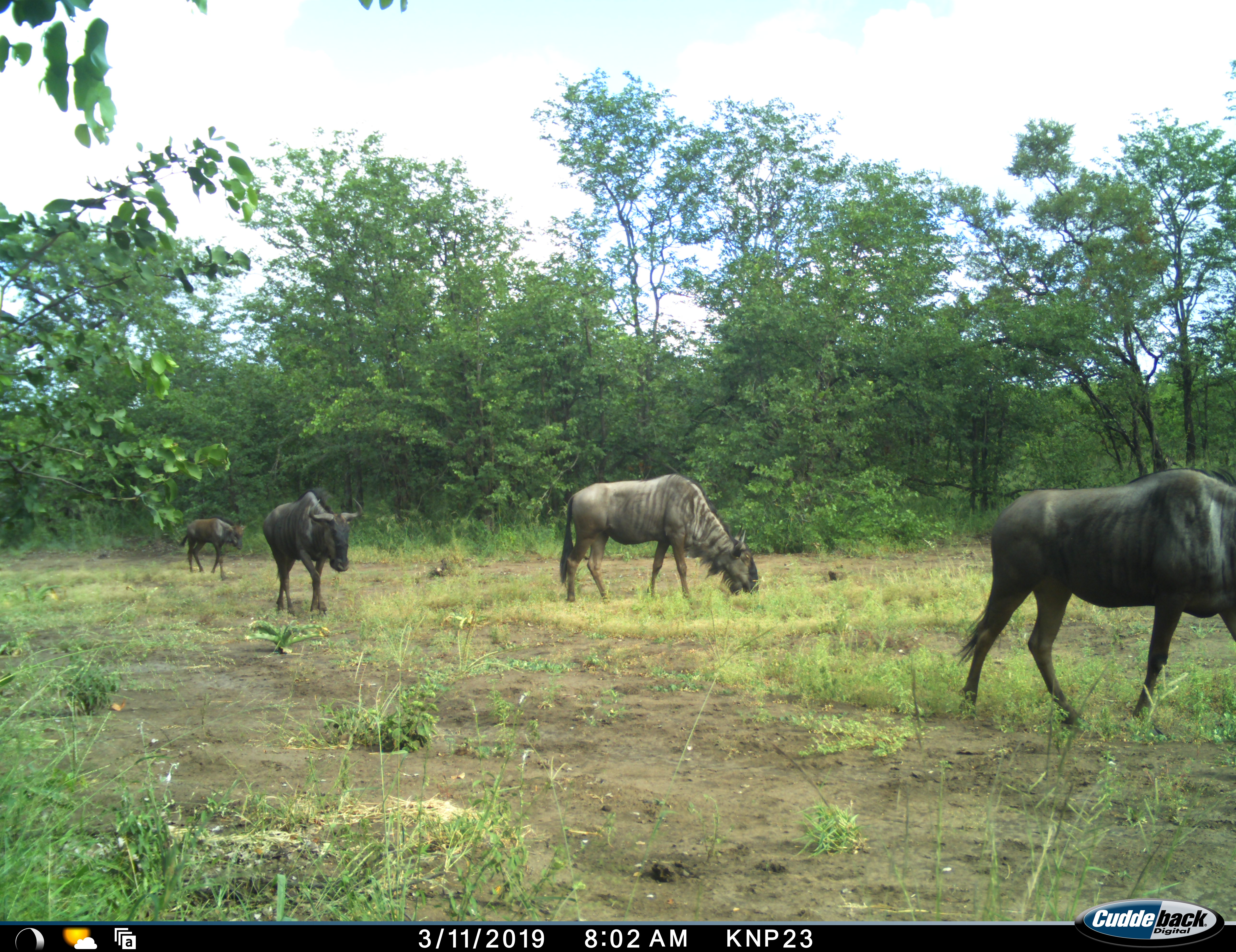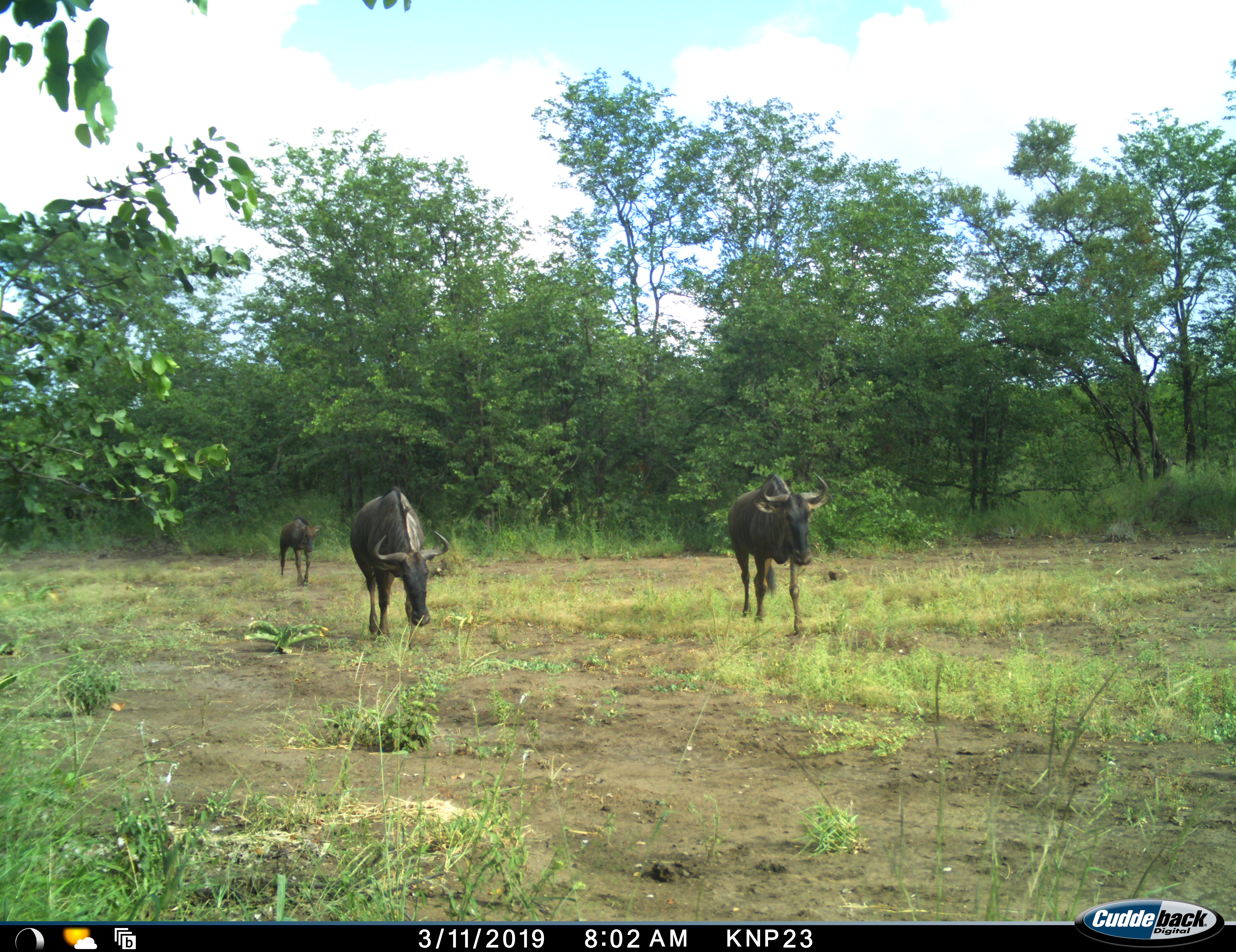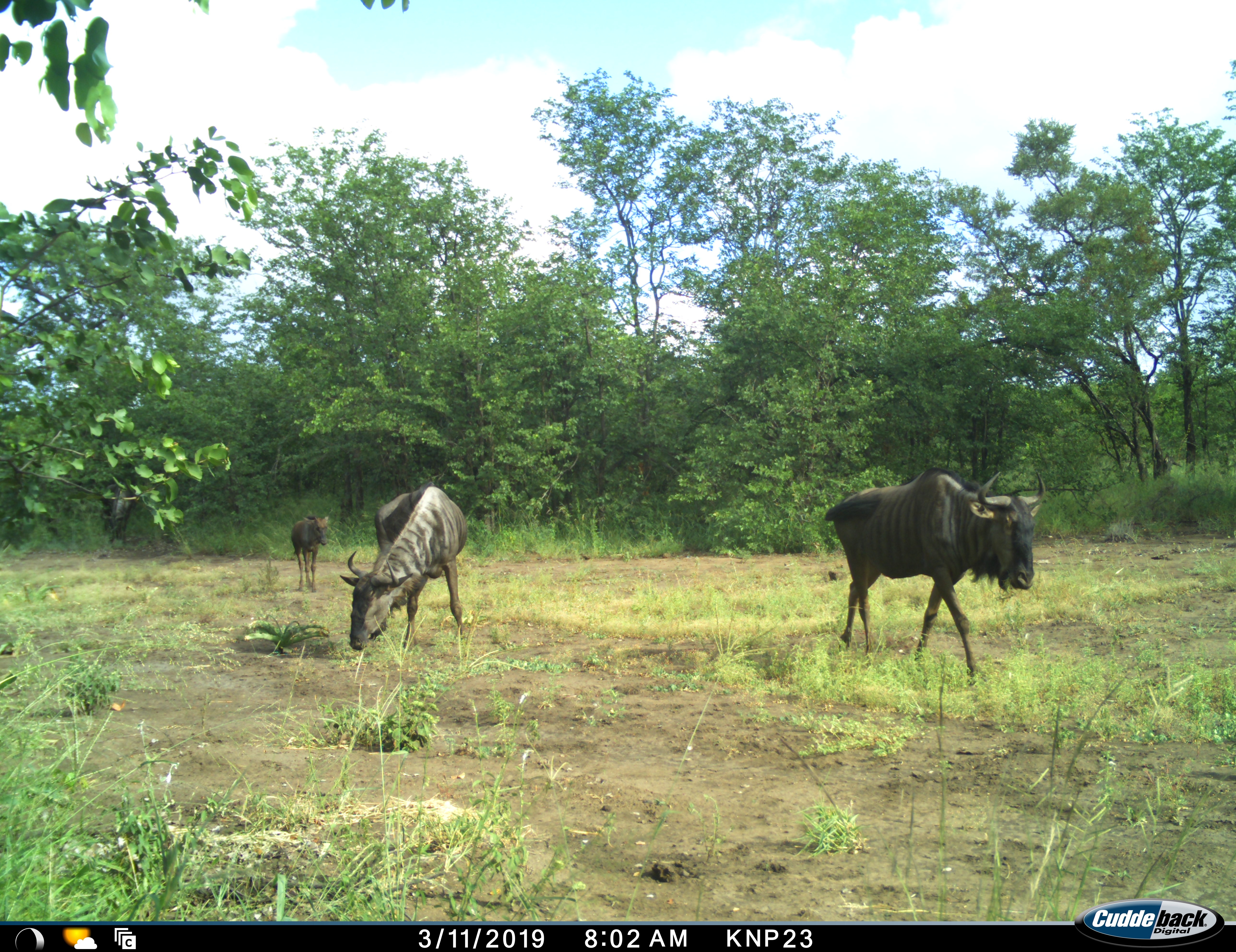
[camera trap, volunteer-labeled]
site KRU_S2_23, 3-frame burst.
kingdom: Animalia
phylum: Chordata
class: Mammalia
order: Artiodactyla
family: Bovidae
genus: Connochaetes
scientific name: Connochaetes taurinus taurinus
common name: blue wildebeest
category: wildebeestblue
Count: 4.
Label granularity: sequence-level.